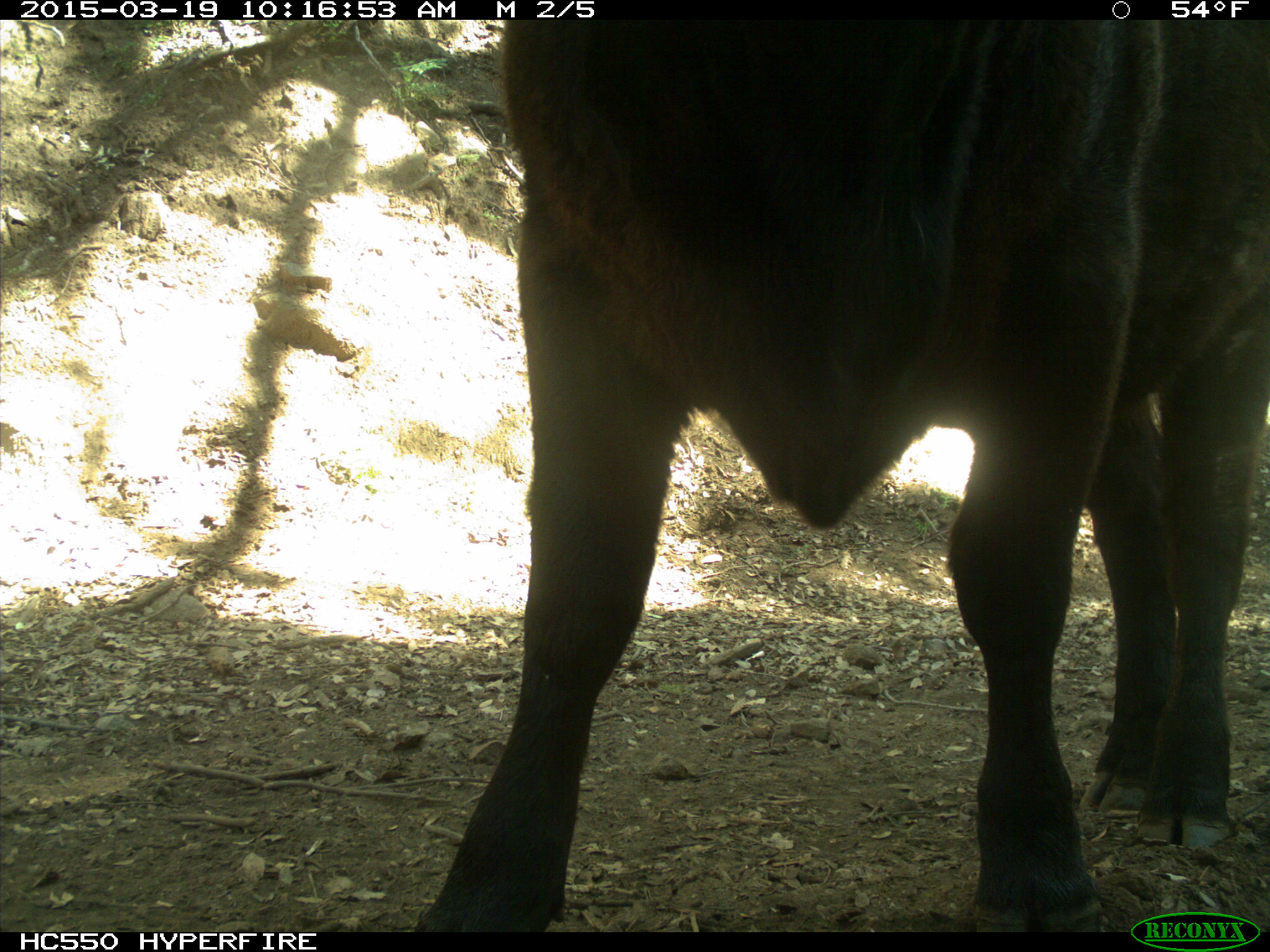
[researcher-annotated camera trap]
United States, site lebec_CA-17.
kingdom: Animalia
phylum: Chordata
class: Mammalia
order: Artiodactyla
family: Bovidae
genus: Bos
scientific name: Bos taurus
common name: domestic cow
Bos taurus (domestic cow).